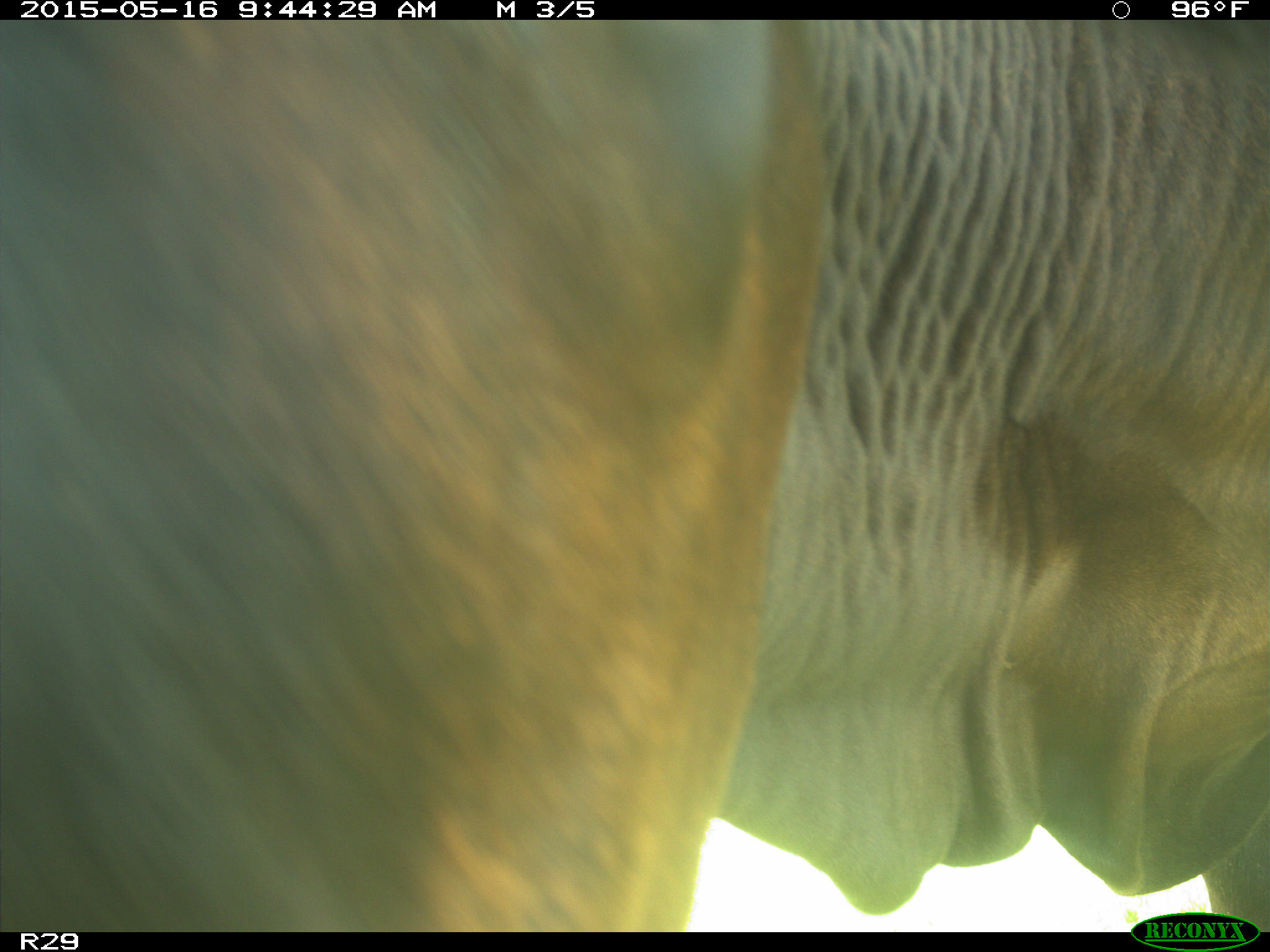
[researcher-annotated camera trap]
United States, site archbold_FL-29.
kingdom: Animalia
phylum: Chordata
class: Mammalia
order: Artiodactyla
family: Bovidae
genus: Bos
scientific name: Bos taurus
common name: domestic cow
Bos taurus (domestic cow).